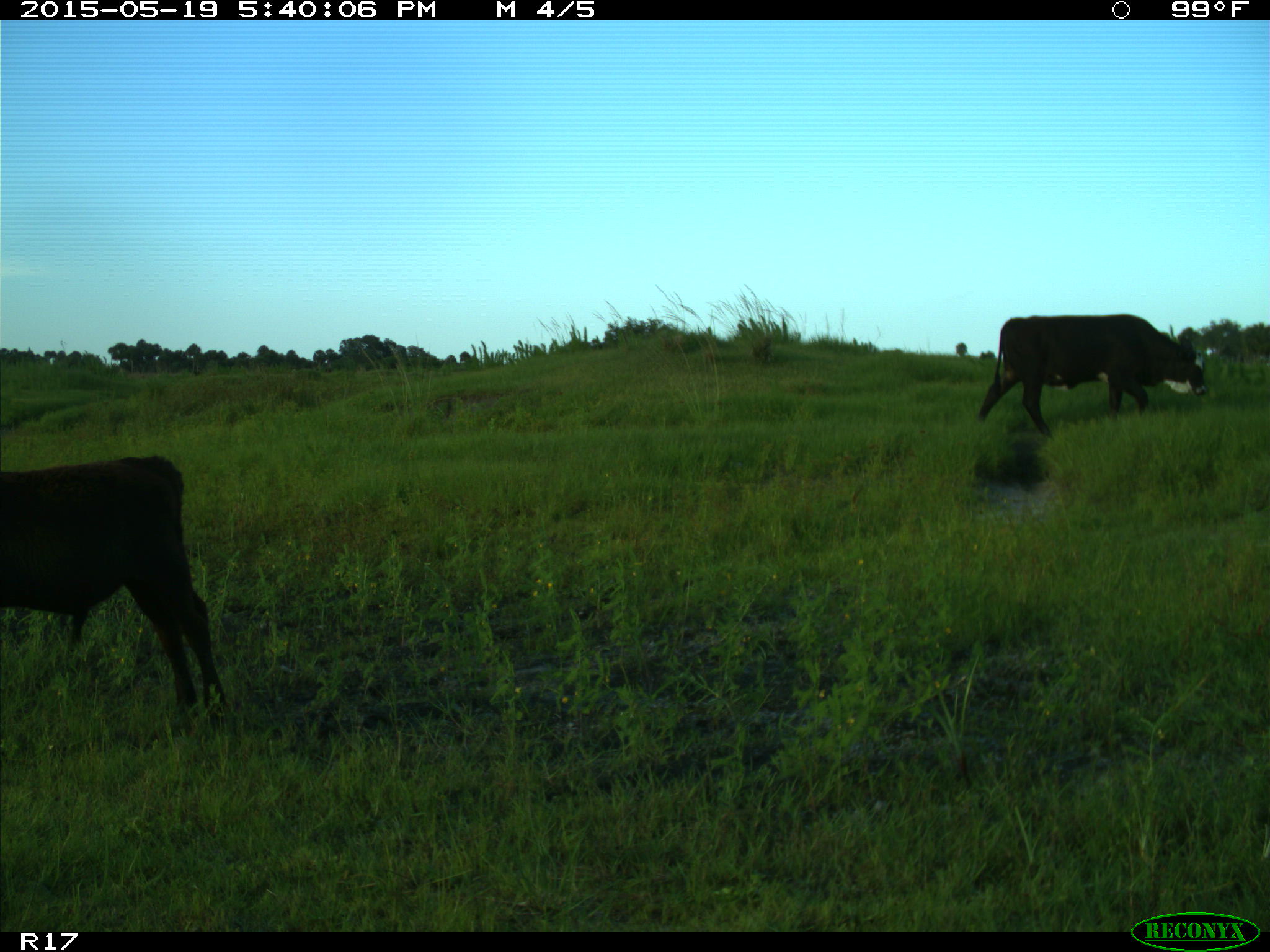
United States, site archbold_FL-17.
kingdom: Animalia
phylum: Chordata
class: Mammalia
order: Artiodactyla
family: Bovidae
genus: Bos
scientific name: Bos taurus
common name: domestic cow